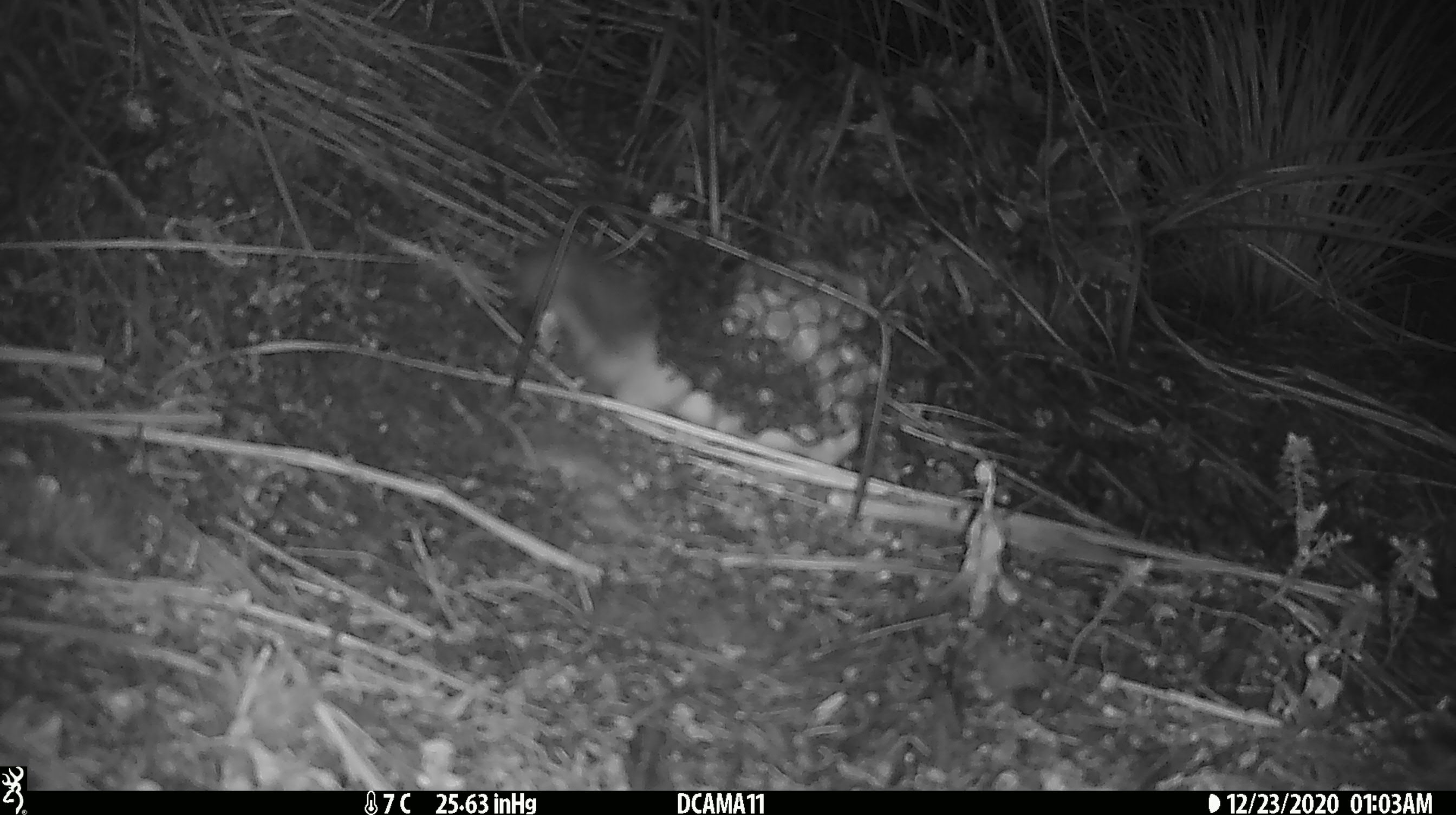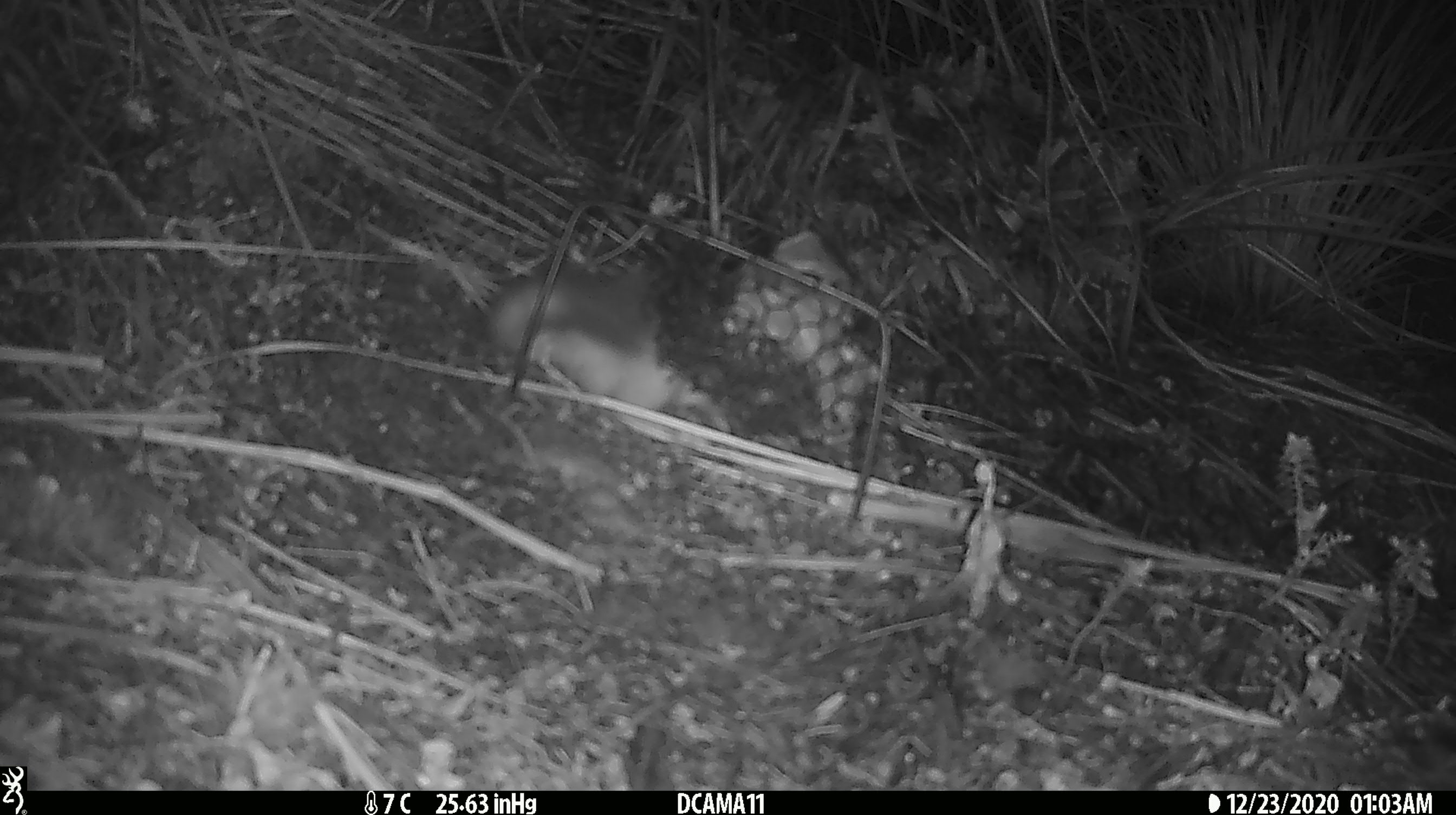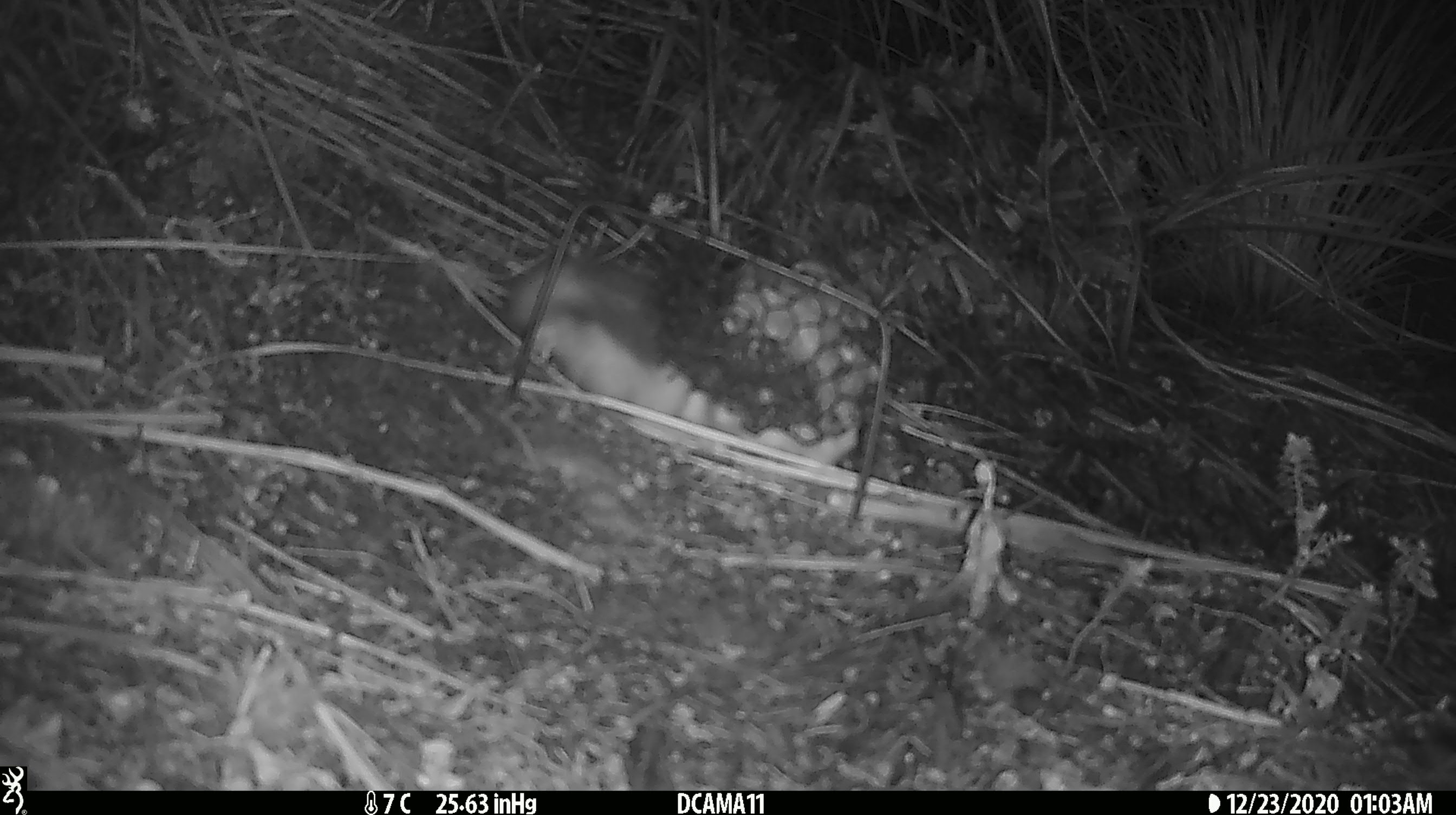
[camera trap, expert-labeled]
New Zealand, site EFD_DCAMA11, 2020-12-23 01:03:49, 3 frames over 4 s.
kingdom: Animalia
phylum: Chordata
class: Mammalia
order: Carnivora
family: Mustelidae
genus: Mustela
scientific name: Mustela erminea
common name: stoat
Stoat (Mustela erminea).